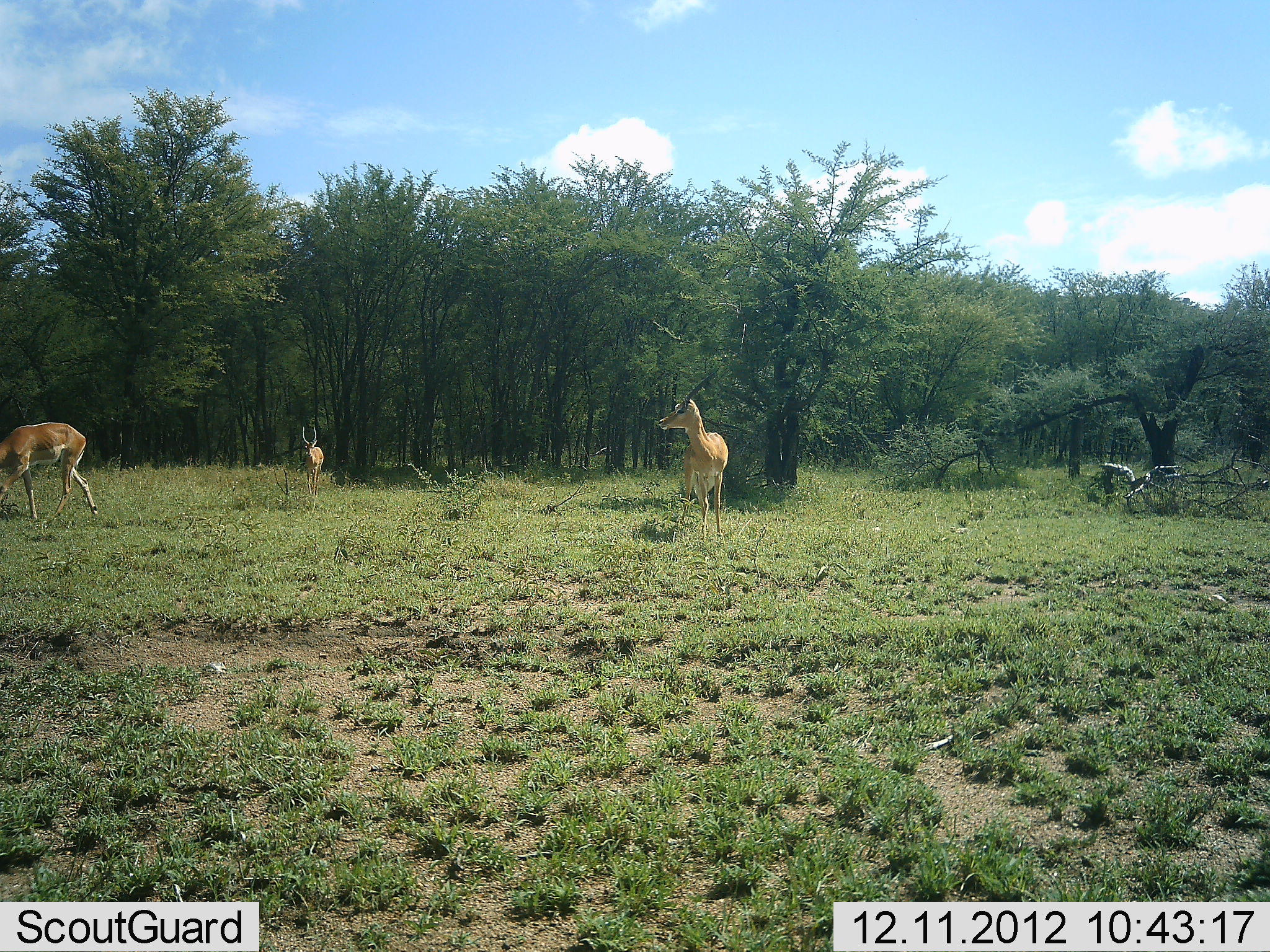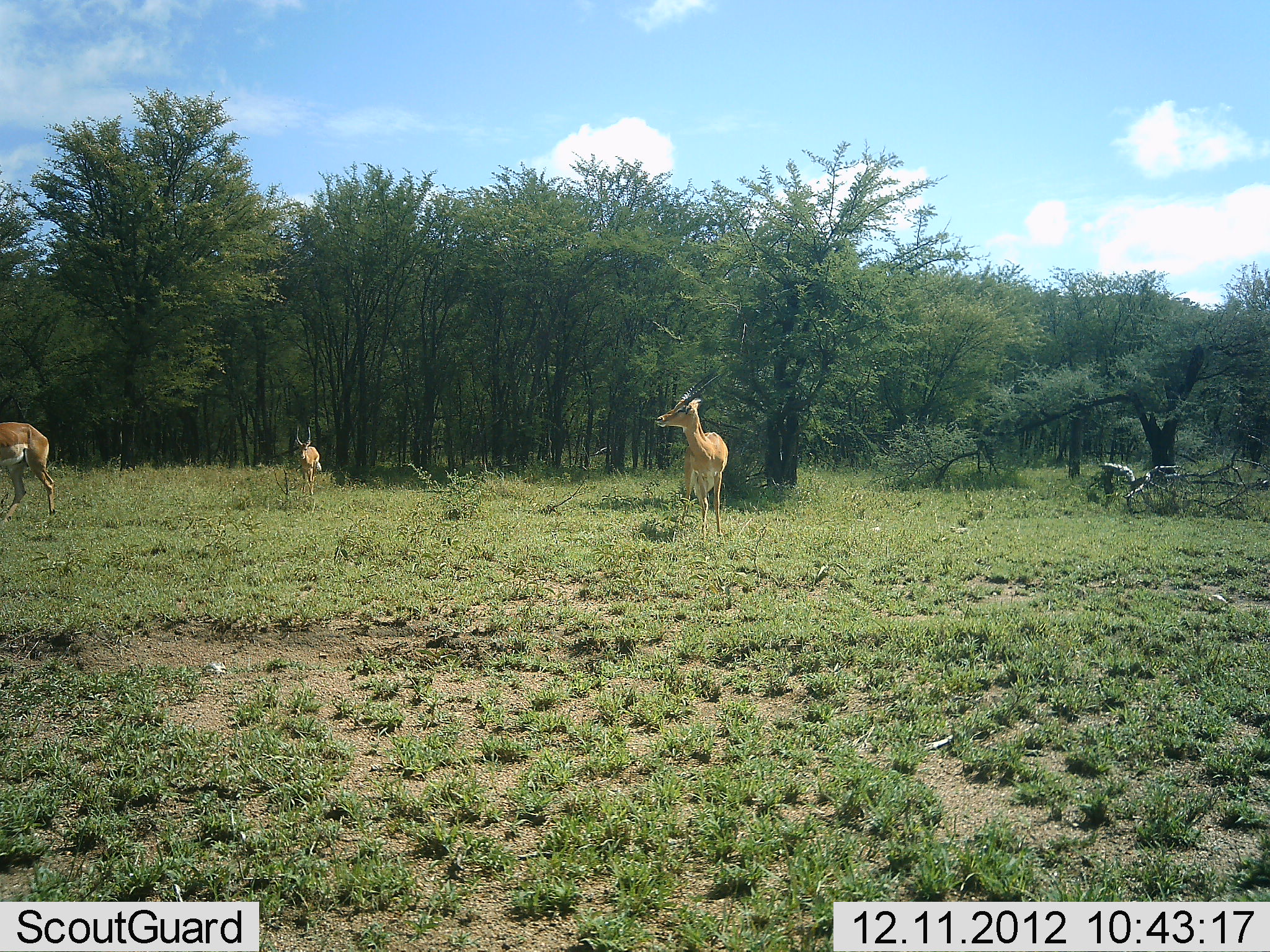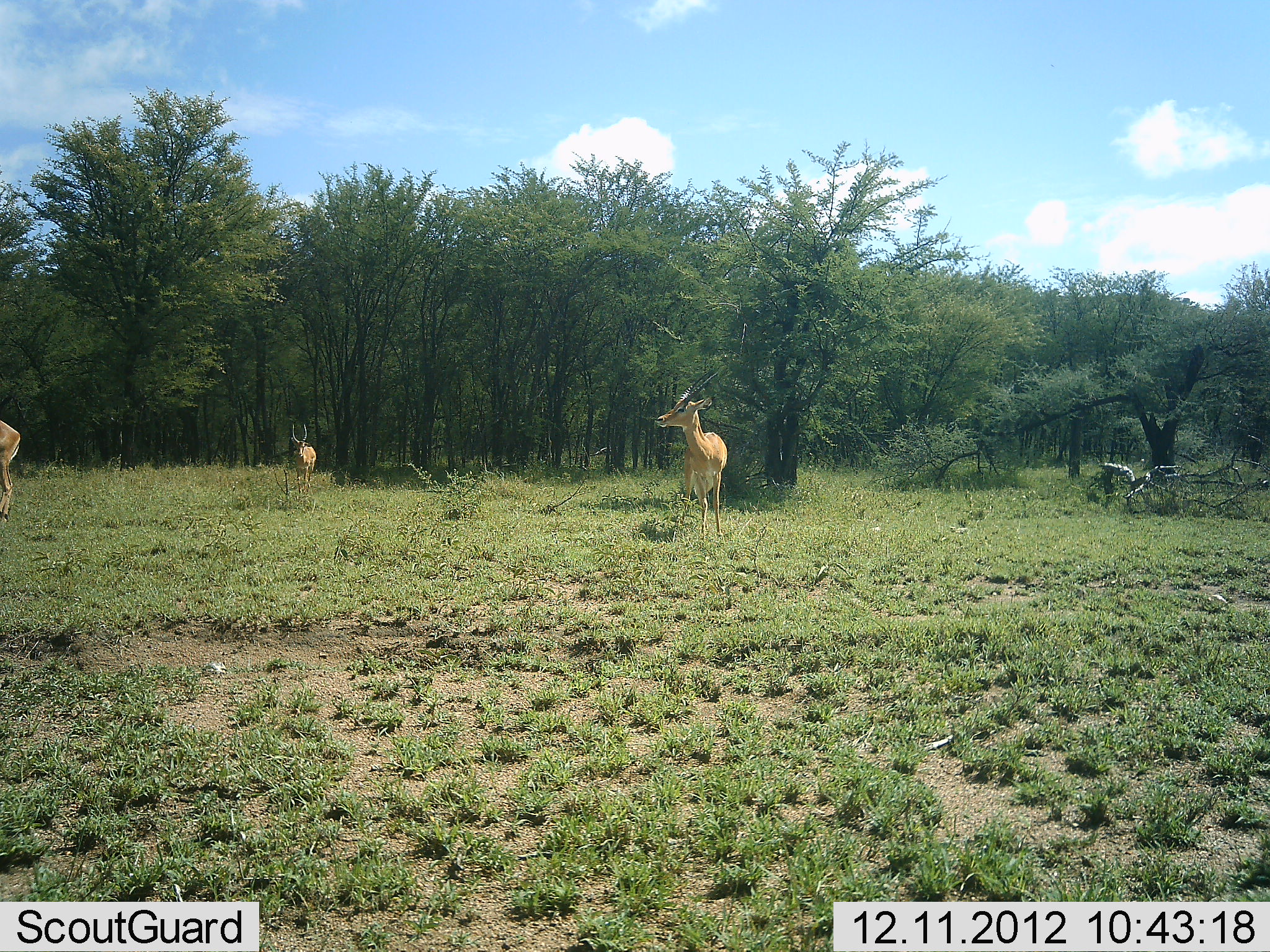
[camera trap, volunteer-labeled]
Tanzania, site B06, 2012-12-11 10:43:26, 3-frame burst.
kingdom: Animalia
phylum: Chordata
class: Mammalia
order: Artiodactyla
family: Bovidae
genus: Aepyceros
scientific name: Aepyceros melampus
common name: impala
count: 3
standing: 80%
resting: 0%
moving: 87%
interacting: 0%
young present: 0%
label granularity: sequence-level